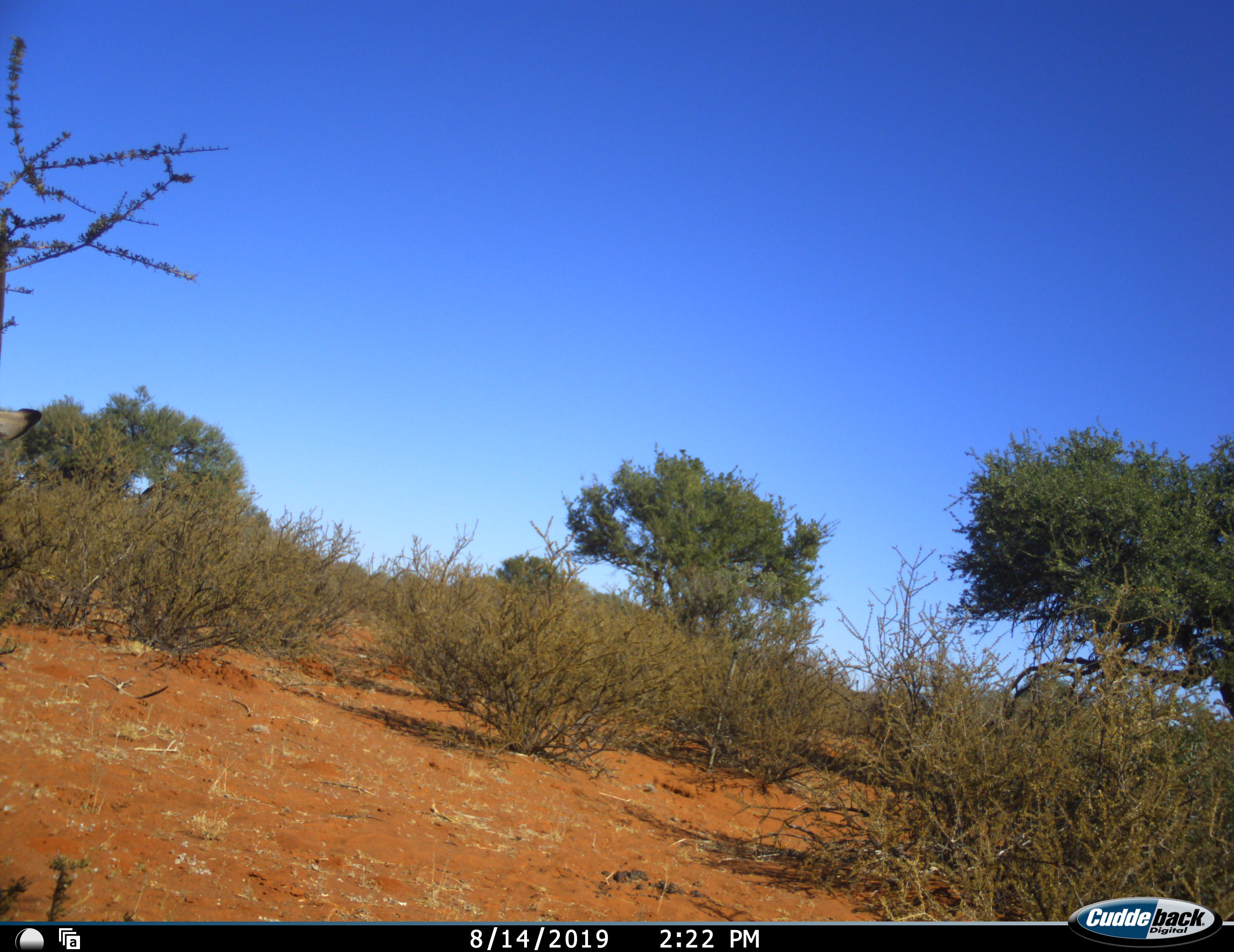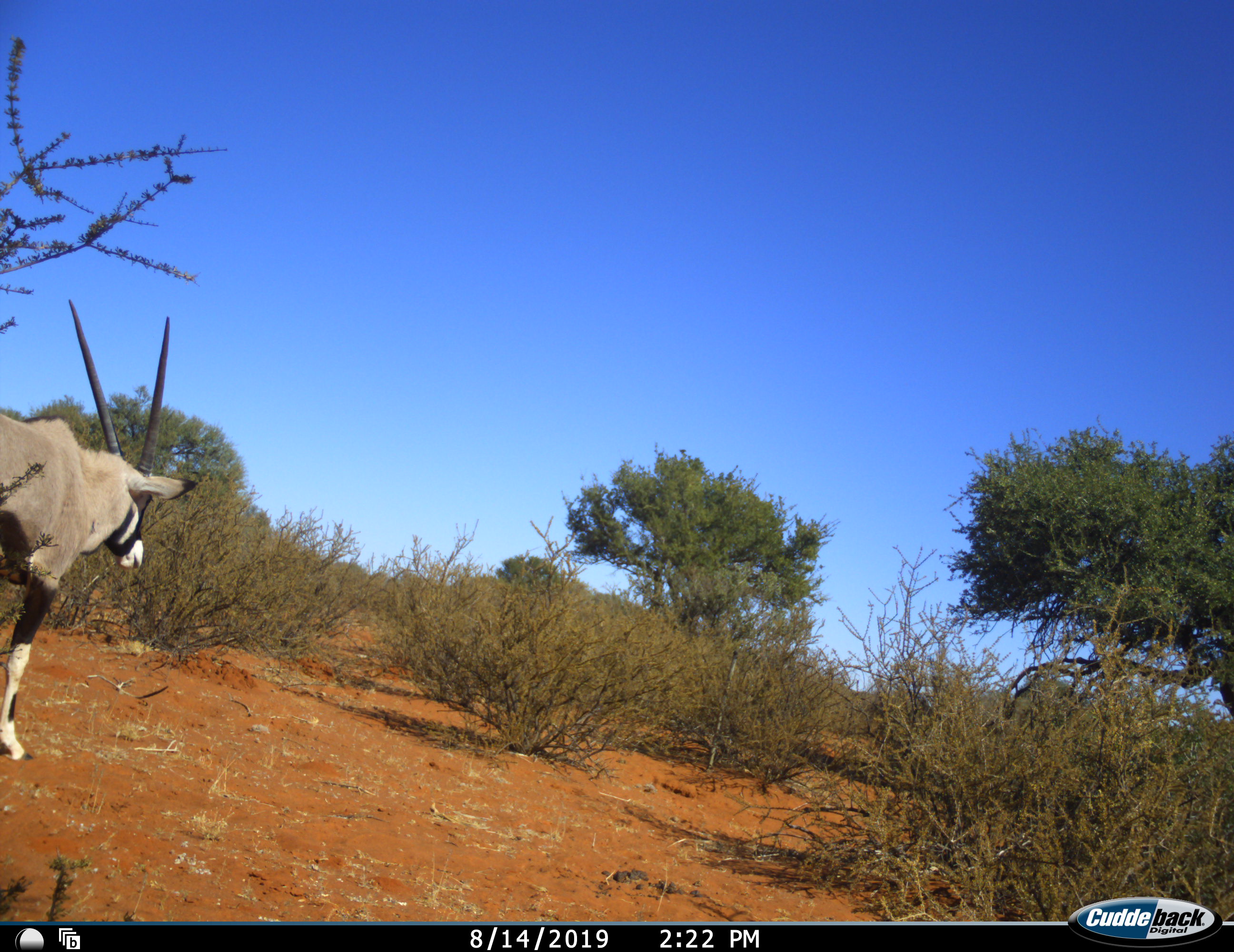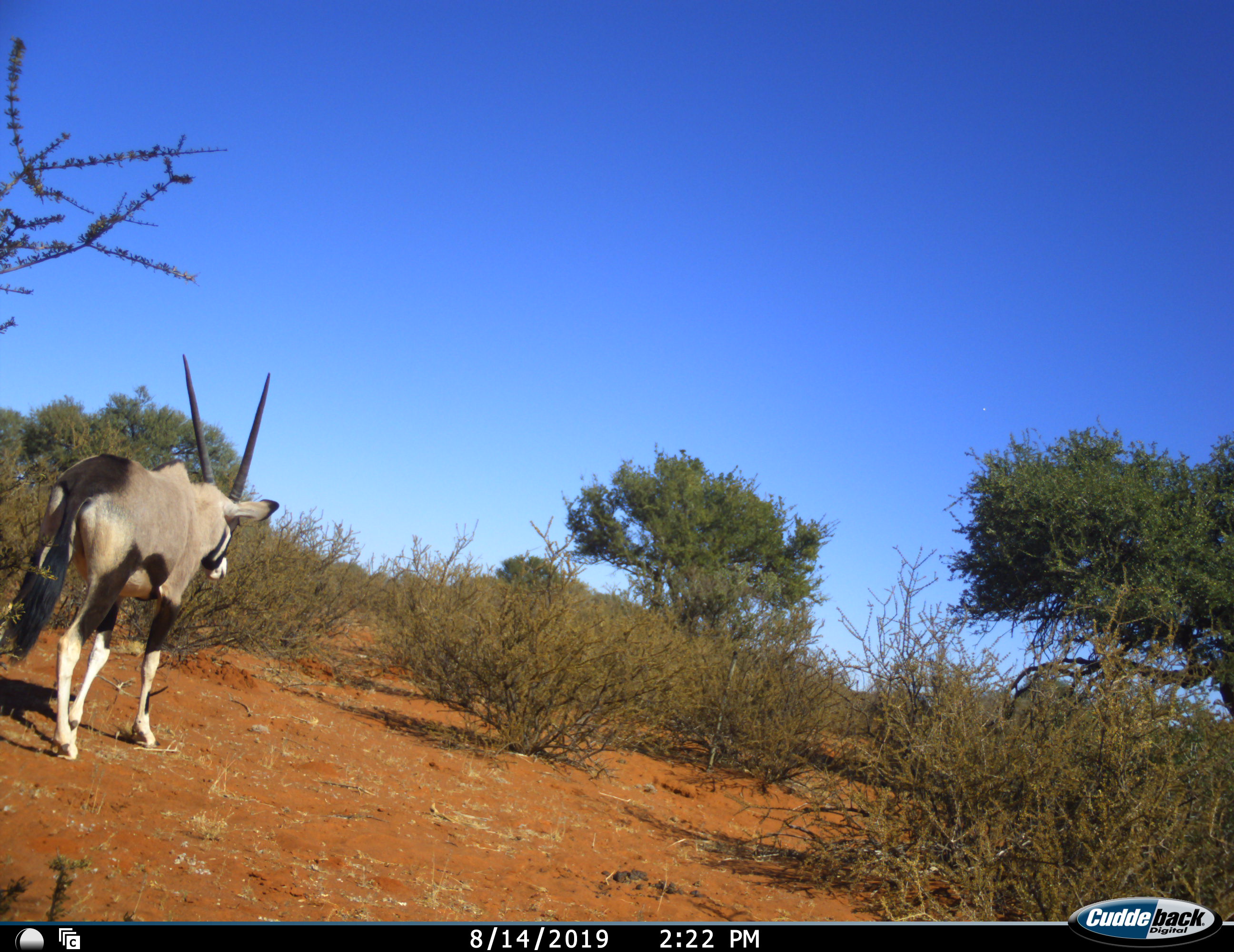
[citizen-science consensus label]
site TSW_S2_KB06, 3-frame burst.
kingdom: Animalia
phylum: Chordata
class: Mammalia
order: Artiodactyla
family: Bovidae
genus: Oryx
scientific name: Oryx gazella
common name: gemsbok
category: oryx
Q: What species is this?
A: Oryx (gemsbok) (Oryx gazella).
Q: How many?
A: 1.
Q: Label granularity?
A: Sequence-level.